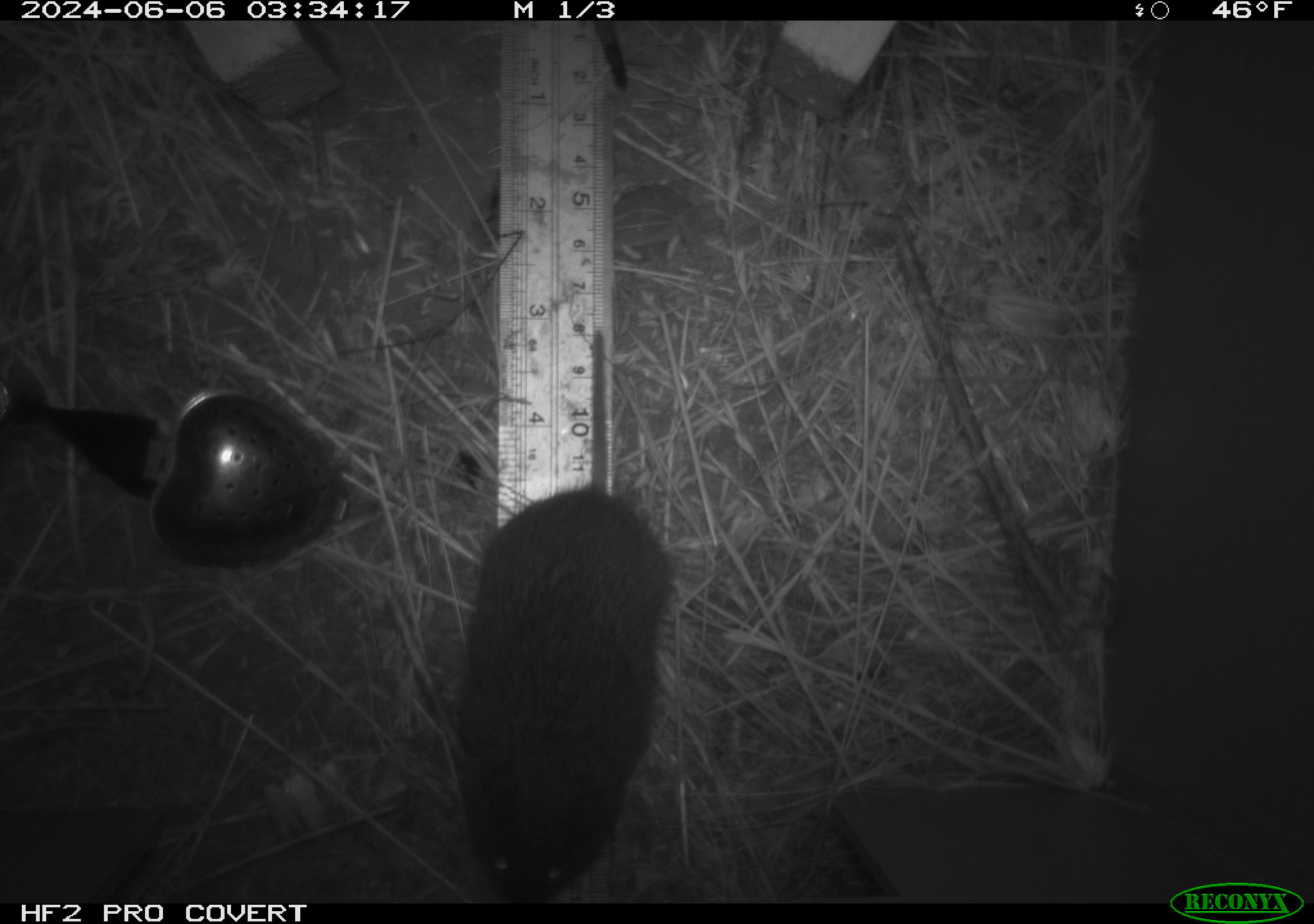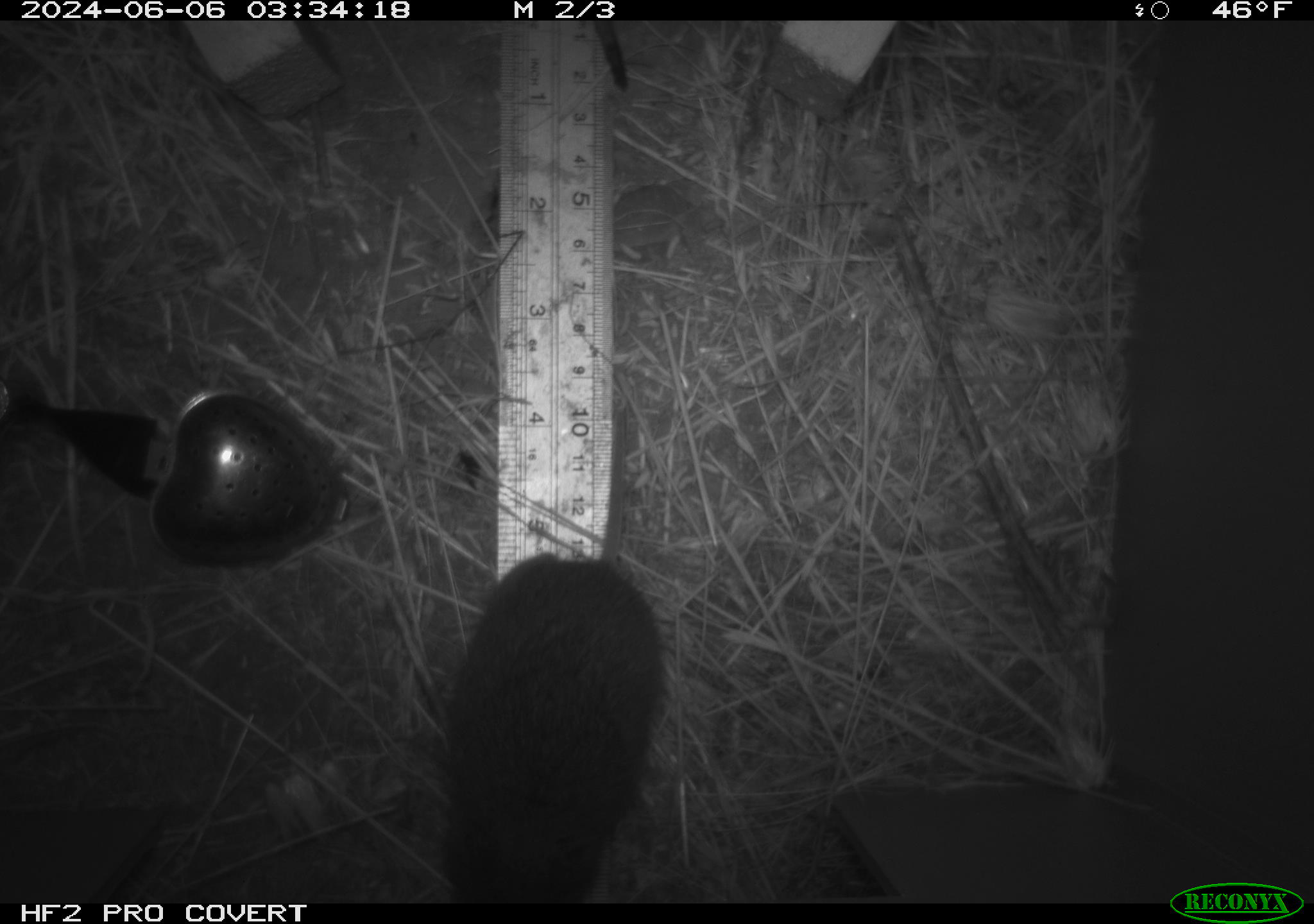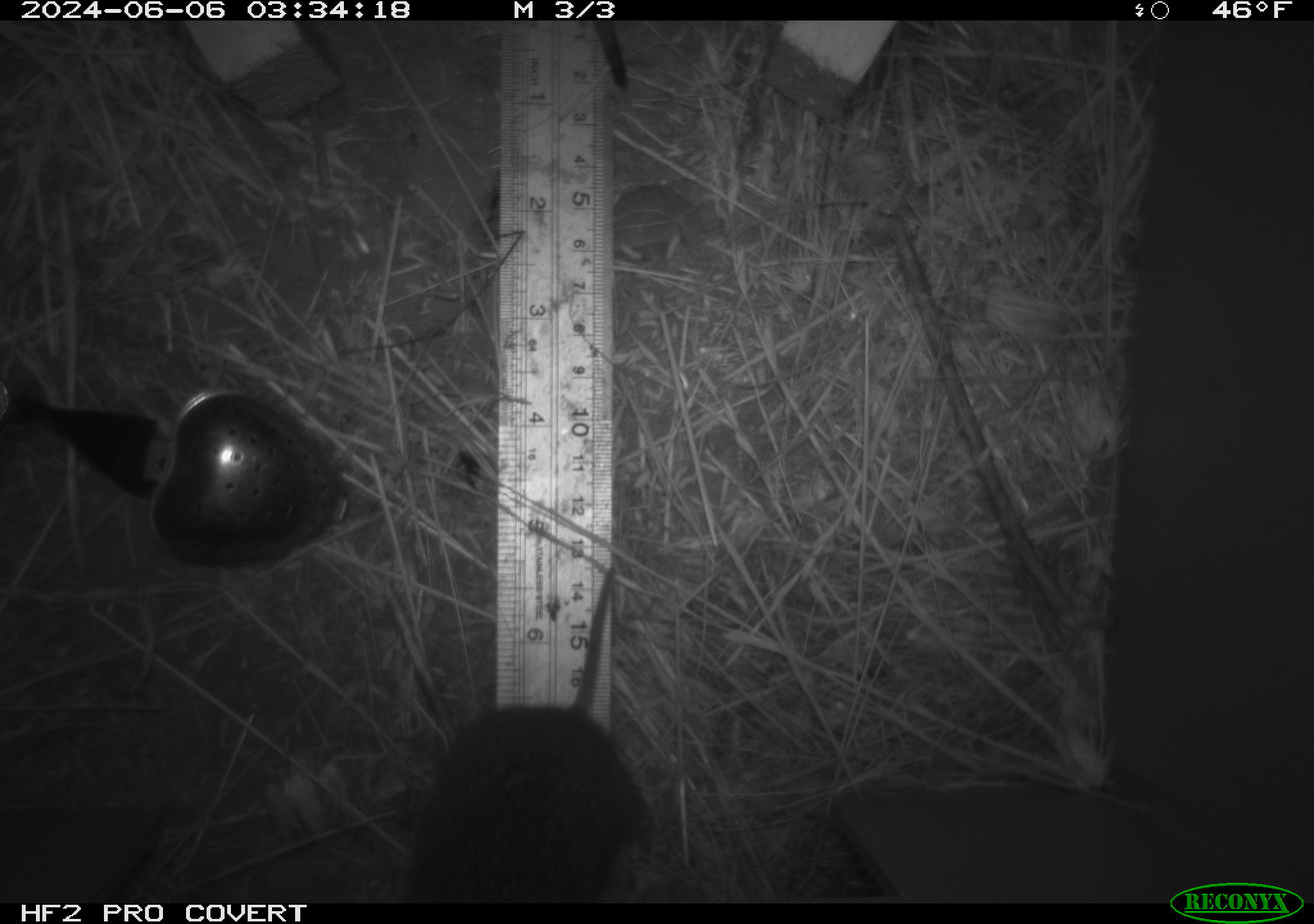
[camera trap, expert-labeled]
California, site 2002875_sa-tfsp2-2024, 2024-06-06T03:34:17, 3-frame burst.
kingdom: Animalia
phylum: Chordata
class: Mammalia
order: Rodentia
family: Cricetidae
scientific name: Arvicolinae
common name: voles, lemmings, and muskrats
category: arvicolinae subfamily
Arvicolinae subfamily (voles, lemmings, and muskrats) (Arvicolinae).